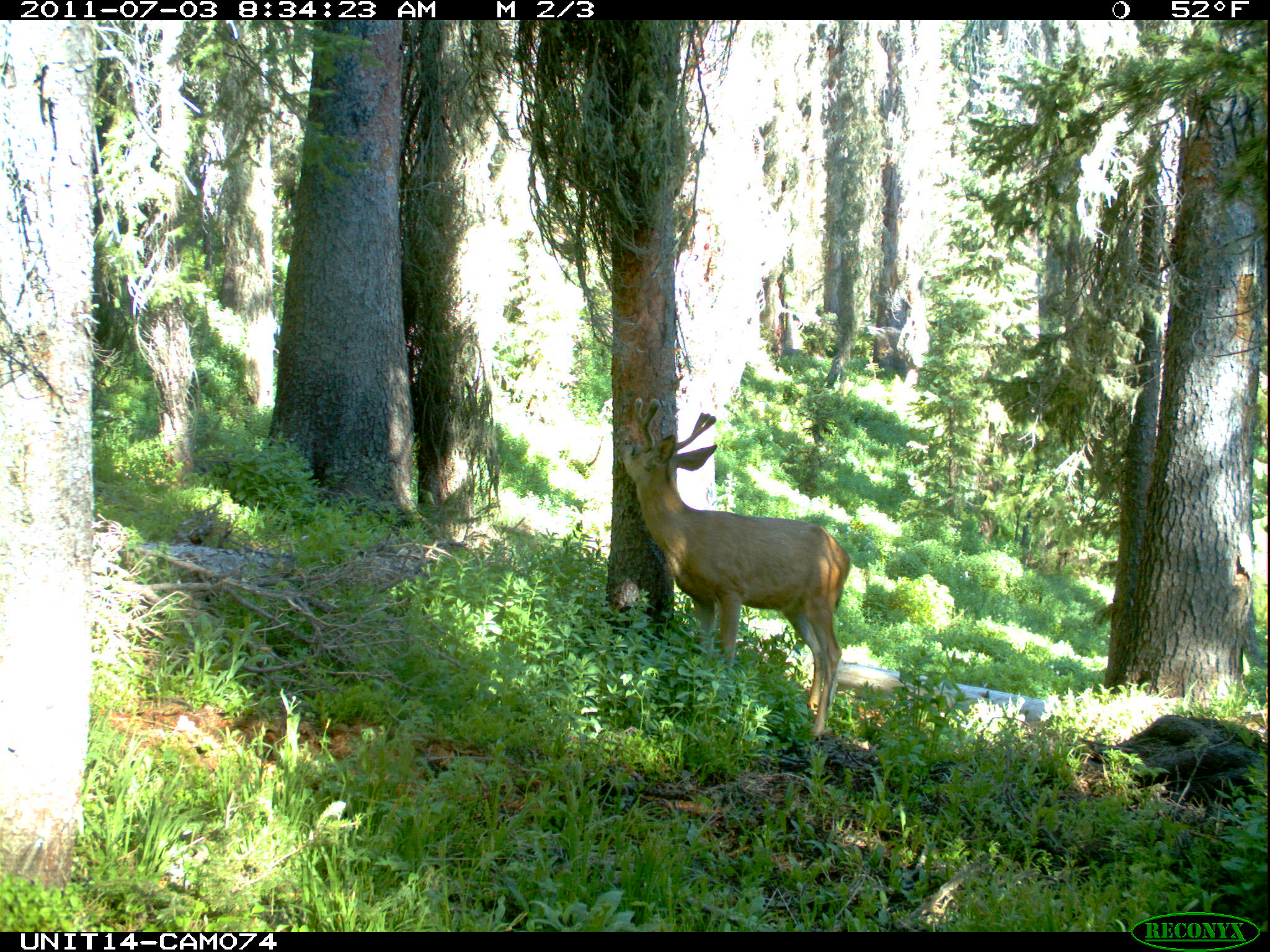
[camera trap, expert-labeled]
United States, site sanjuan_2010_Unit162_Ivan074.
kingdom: Animalia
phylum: Chordata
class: Mammalia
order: Artiodactyla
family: Cervidae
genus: Odocoileus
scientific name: Odocoileus hemionus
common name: mule deer